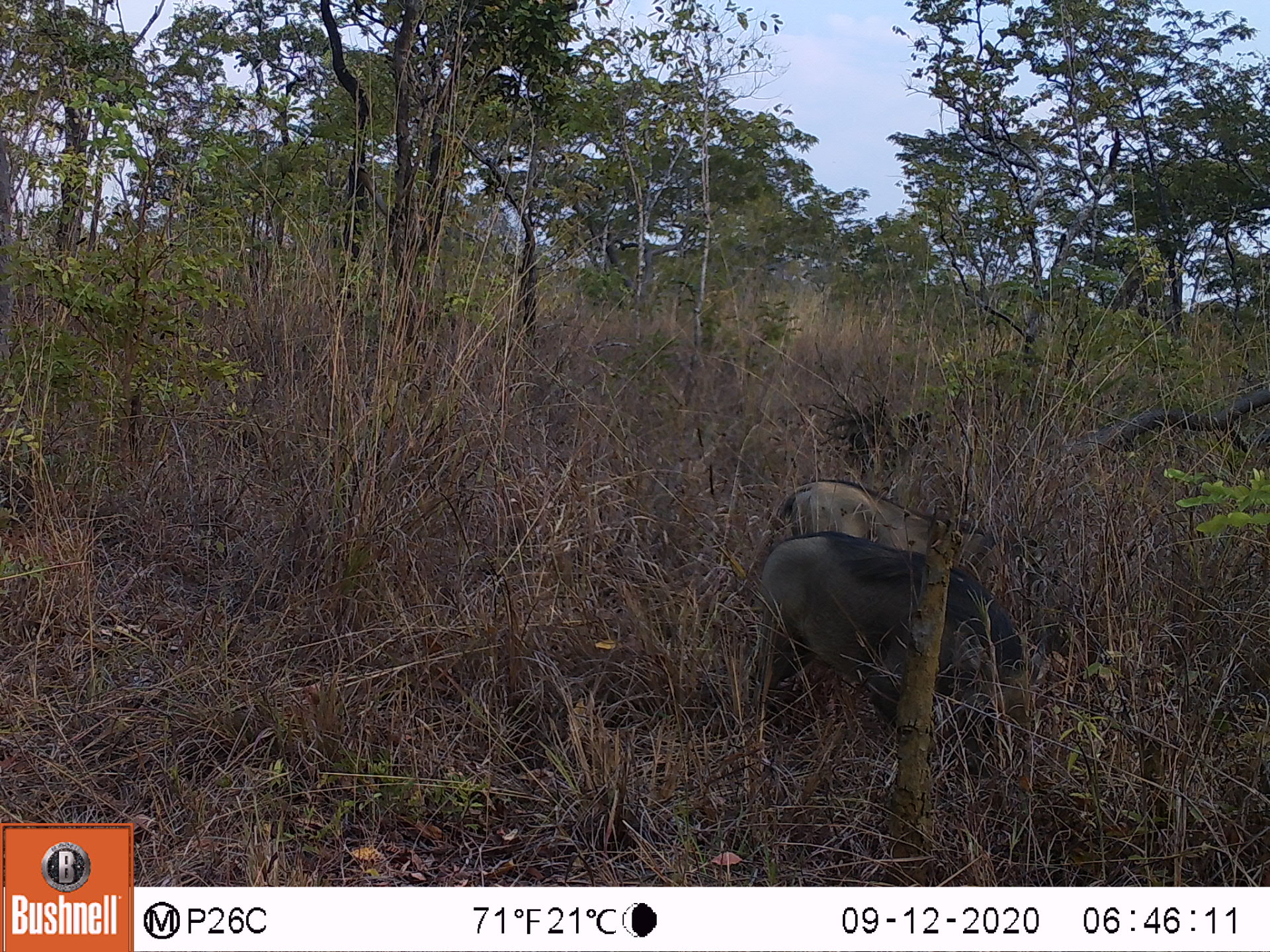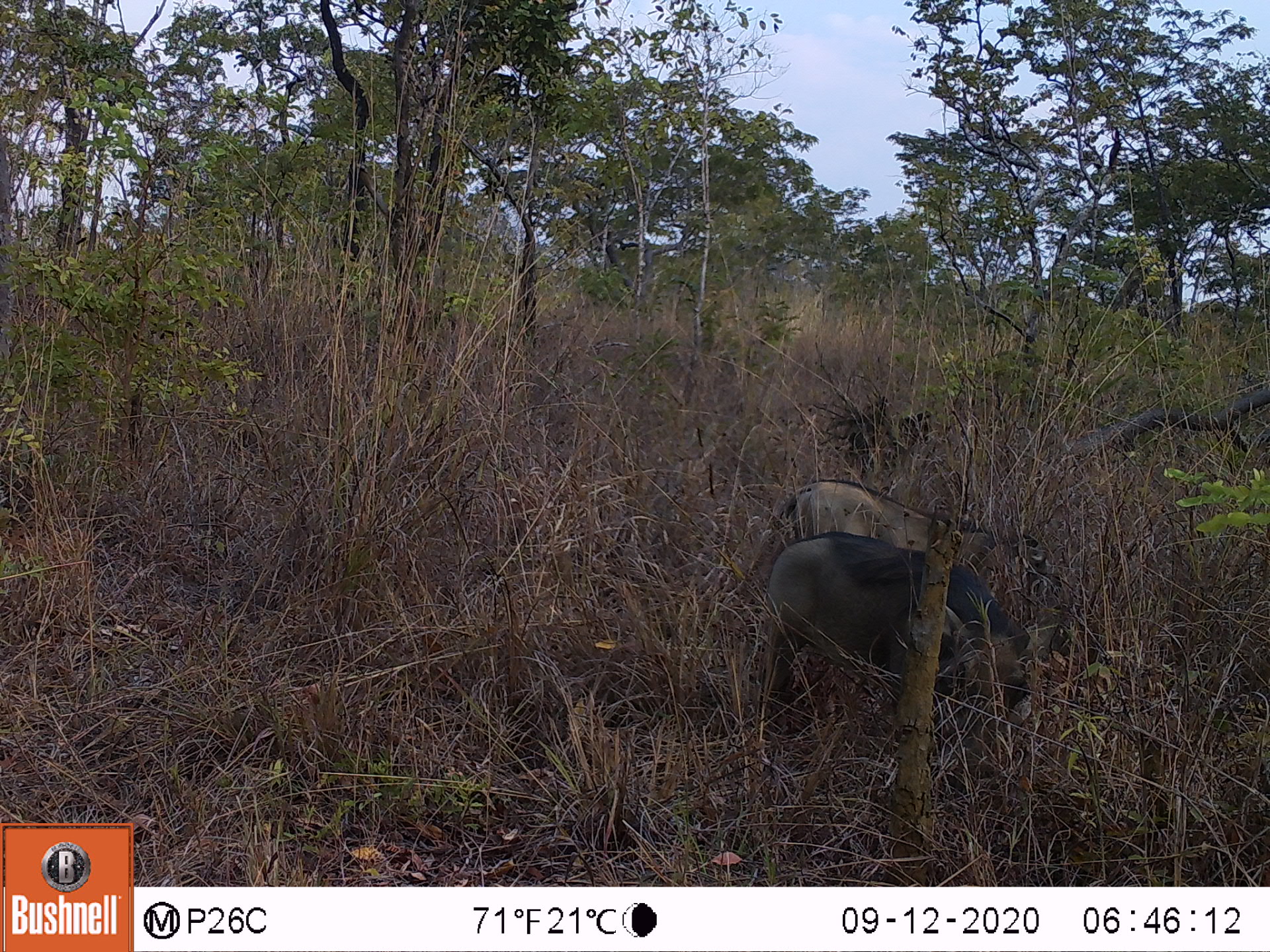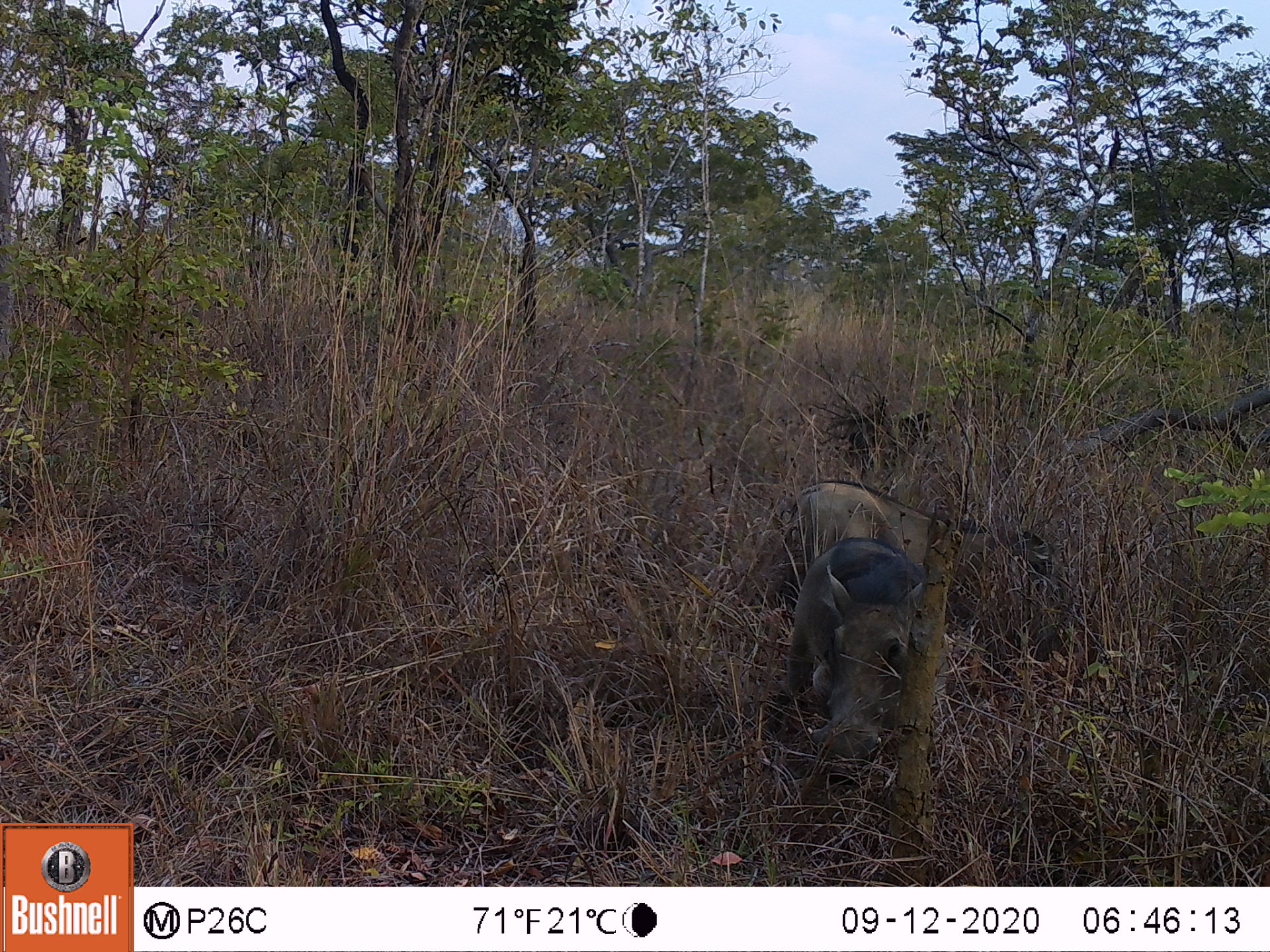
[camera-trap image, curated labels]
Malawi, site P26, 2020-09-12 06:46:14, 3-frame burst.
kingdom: Animalia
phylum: Chordata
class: Mammalia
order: Artiodactyla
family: Suidae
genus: Phacochoerus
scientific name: Phacochoerus africanus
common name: common warthog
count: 2